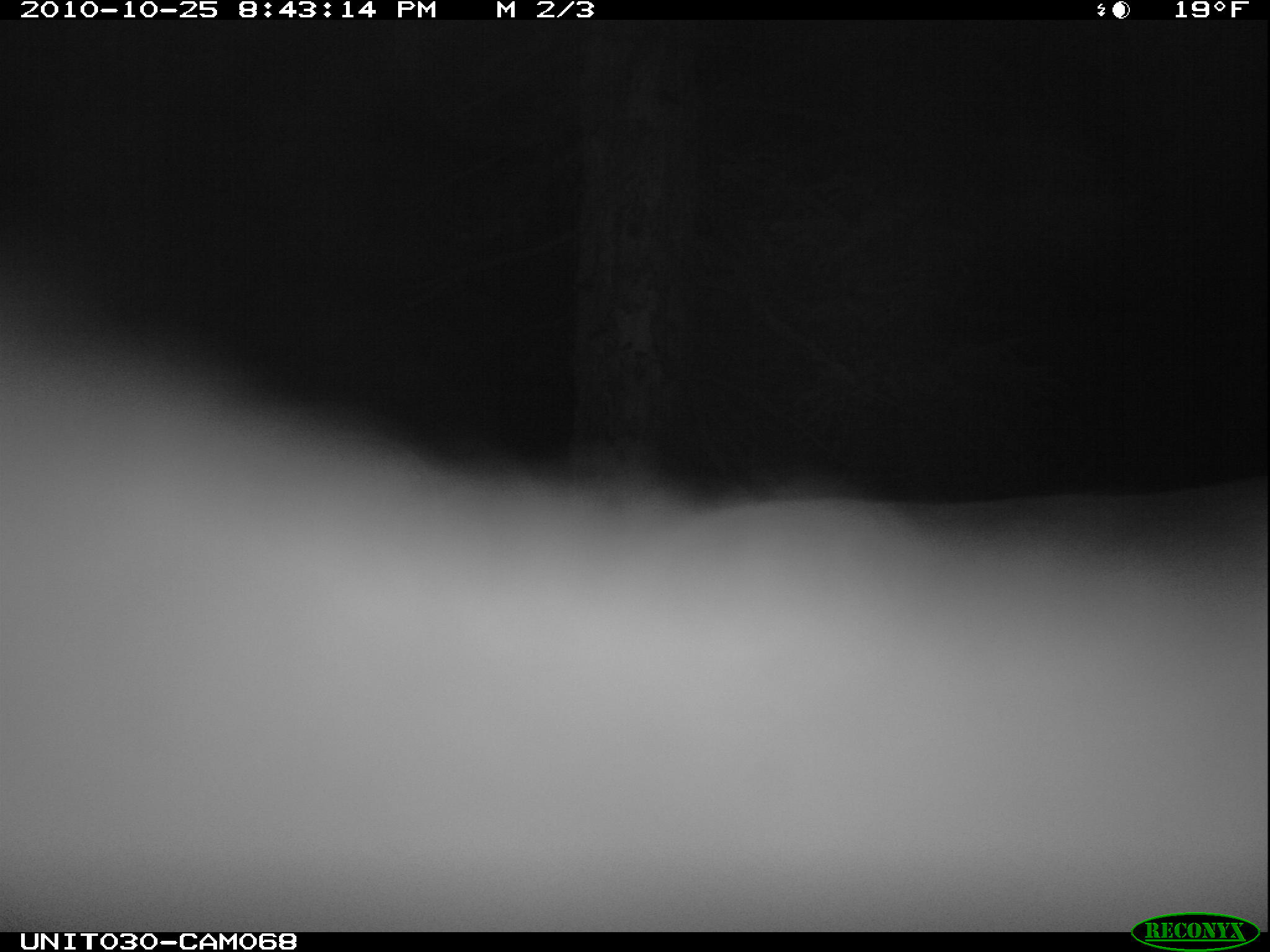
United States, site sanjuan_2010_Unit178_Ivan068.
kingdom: Animalia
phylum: Chordata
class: Mammalia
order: Artiodactyla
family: Cervidae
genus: Cervus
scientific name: Cervus elaphus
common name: red deer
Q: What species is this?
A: Cervus elaphus (red deer).